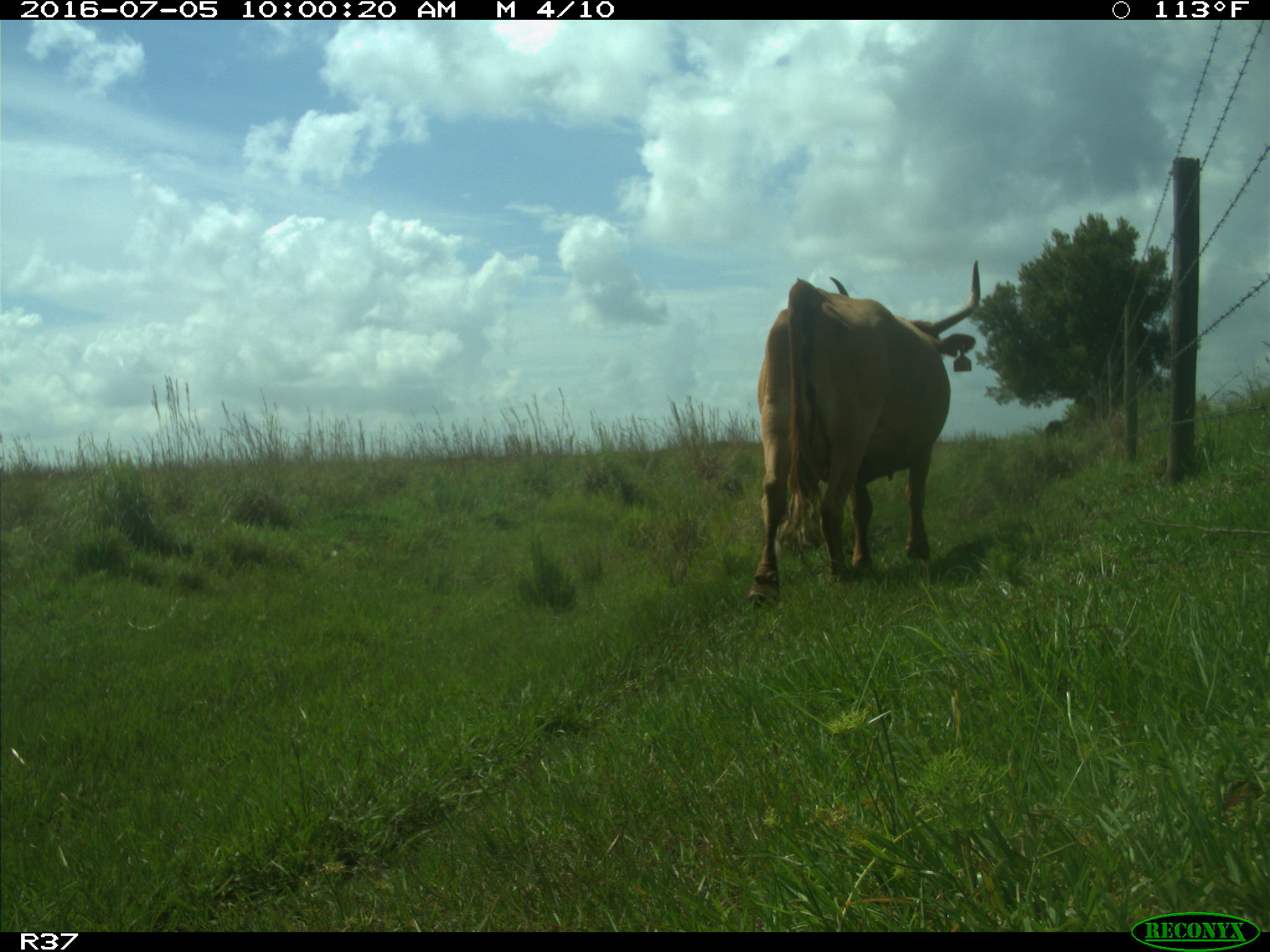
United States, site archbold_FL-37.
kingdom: Animalia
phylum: Chordata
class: Mammalia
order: Artiodactyla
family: Bovidae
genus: Bos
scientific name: Bos taurus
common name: domestic cow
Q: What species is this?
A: Bos taurus (domestic cow).